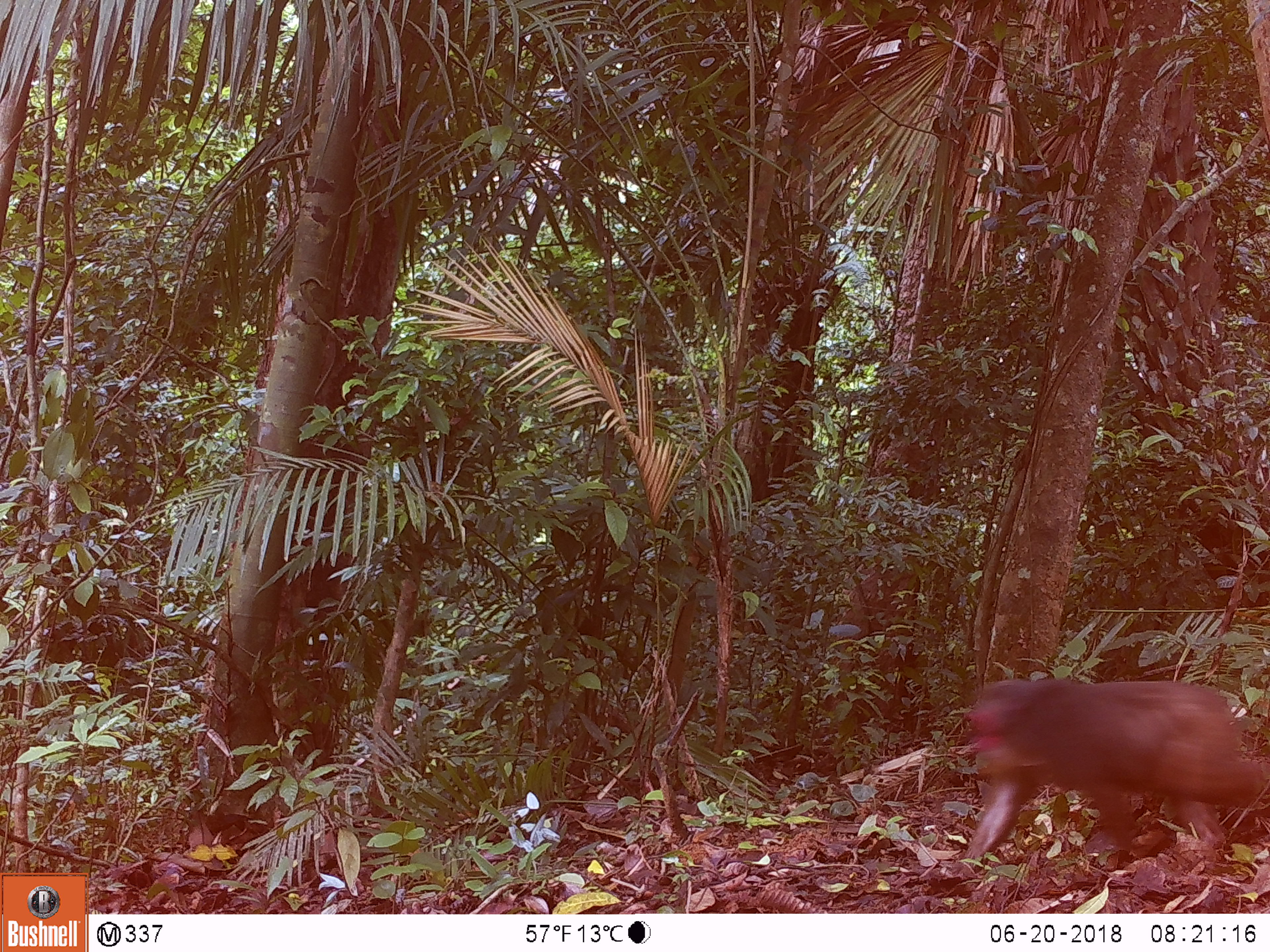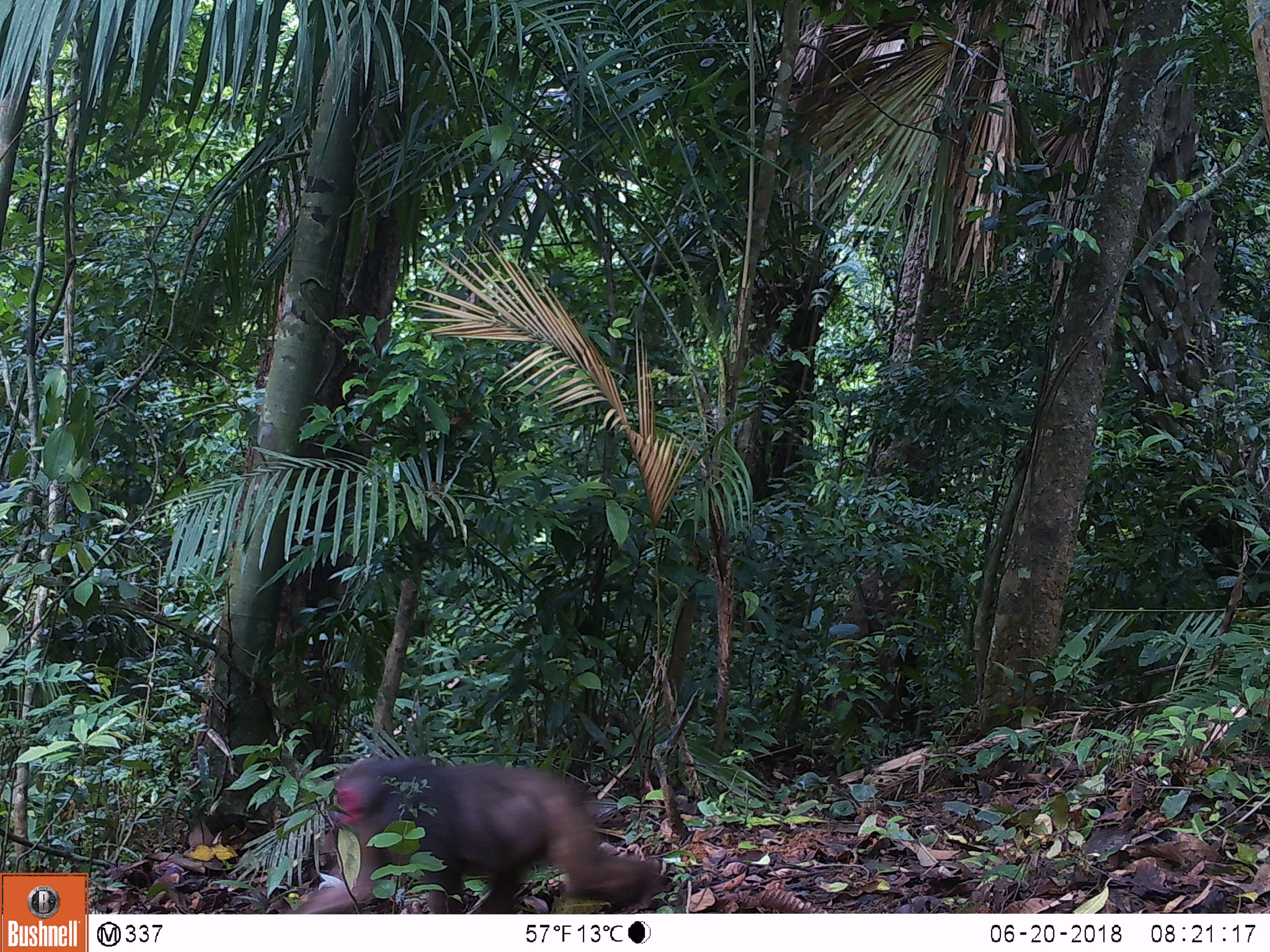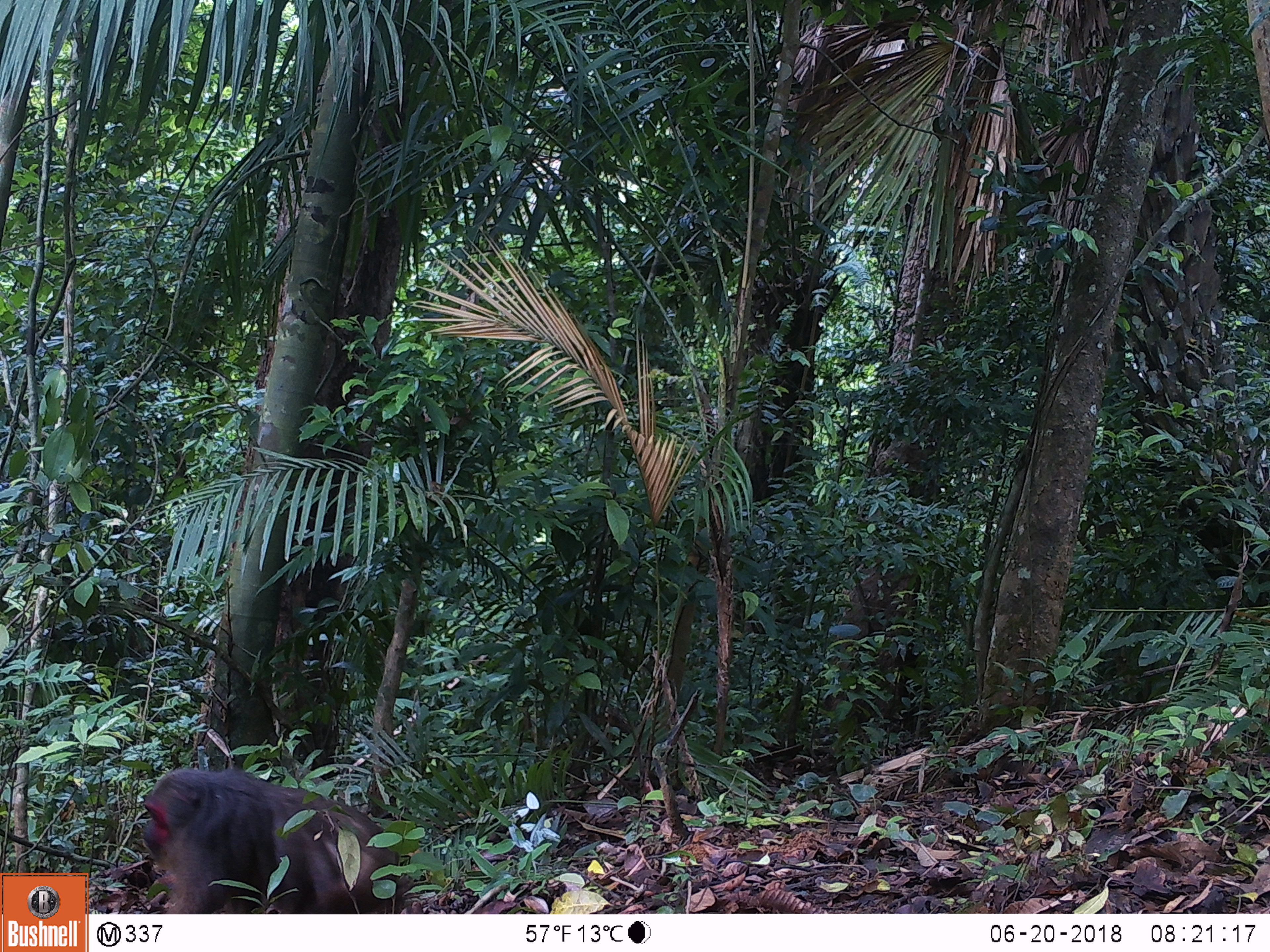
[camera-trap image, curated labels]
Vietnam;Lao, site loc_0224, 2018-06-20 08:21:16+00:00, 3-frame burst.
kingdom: Animalia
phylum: Chordata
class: Mammalia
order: Primates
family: Cercopithecidae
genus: Macaca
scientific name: Macaca arctoides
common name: stump-tailed macaque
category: stump tailed macaque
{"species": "stump tailed macaque (stump-tailed macaque) (Macaca arctoides)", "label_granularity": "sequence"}